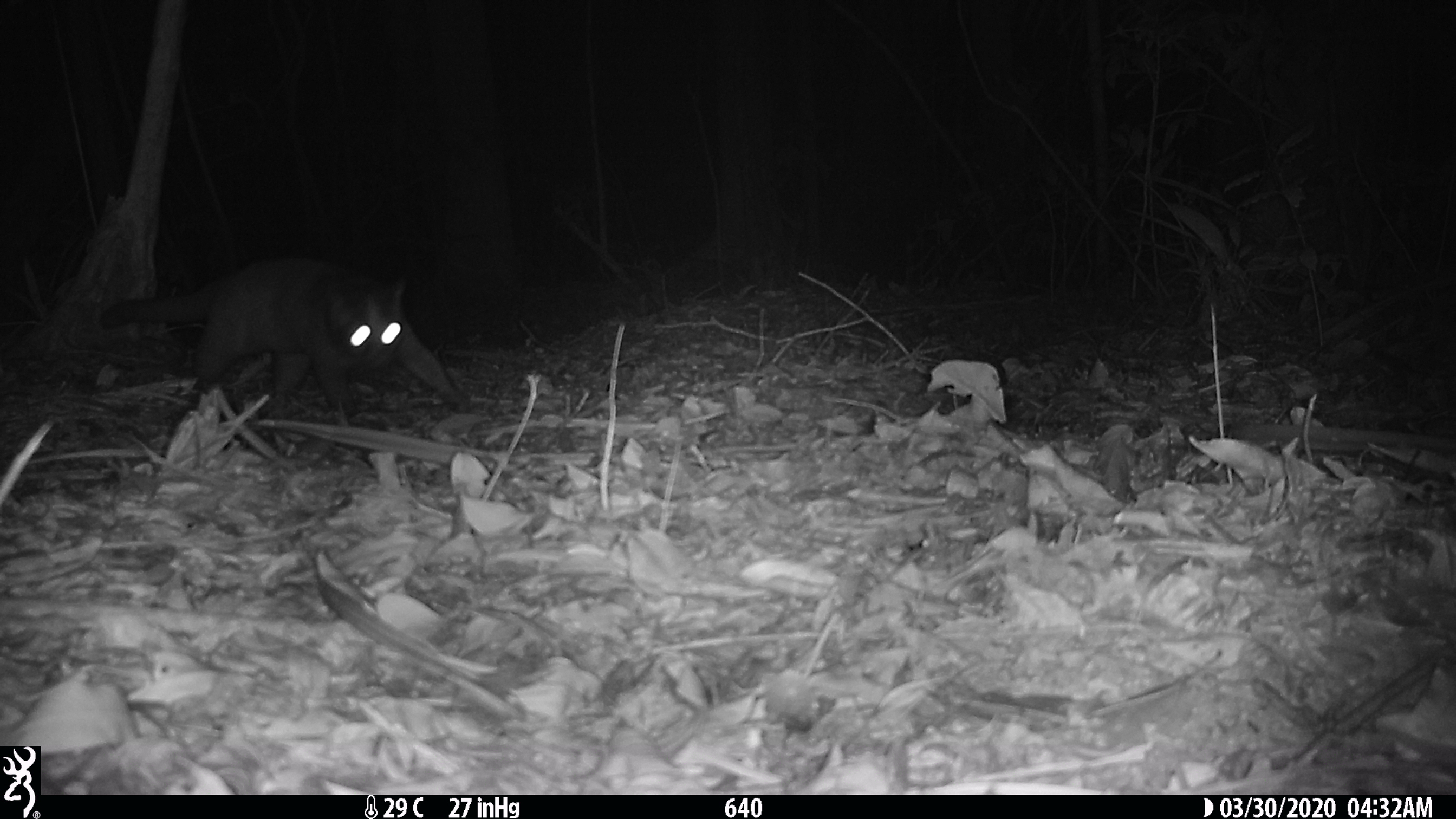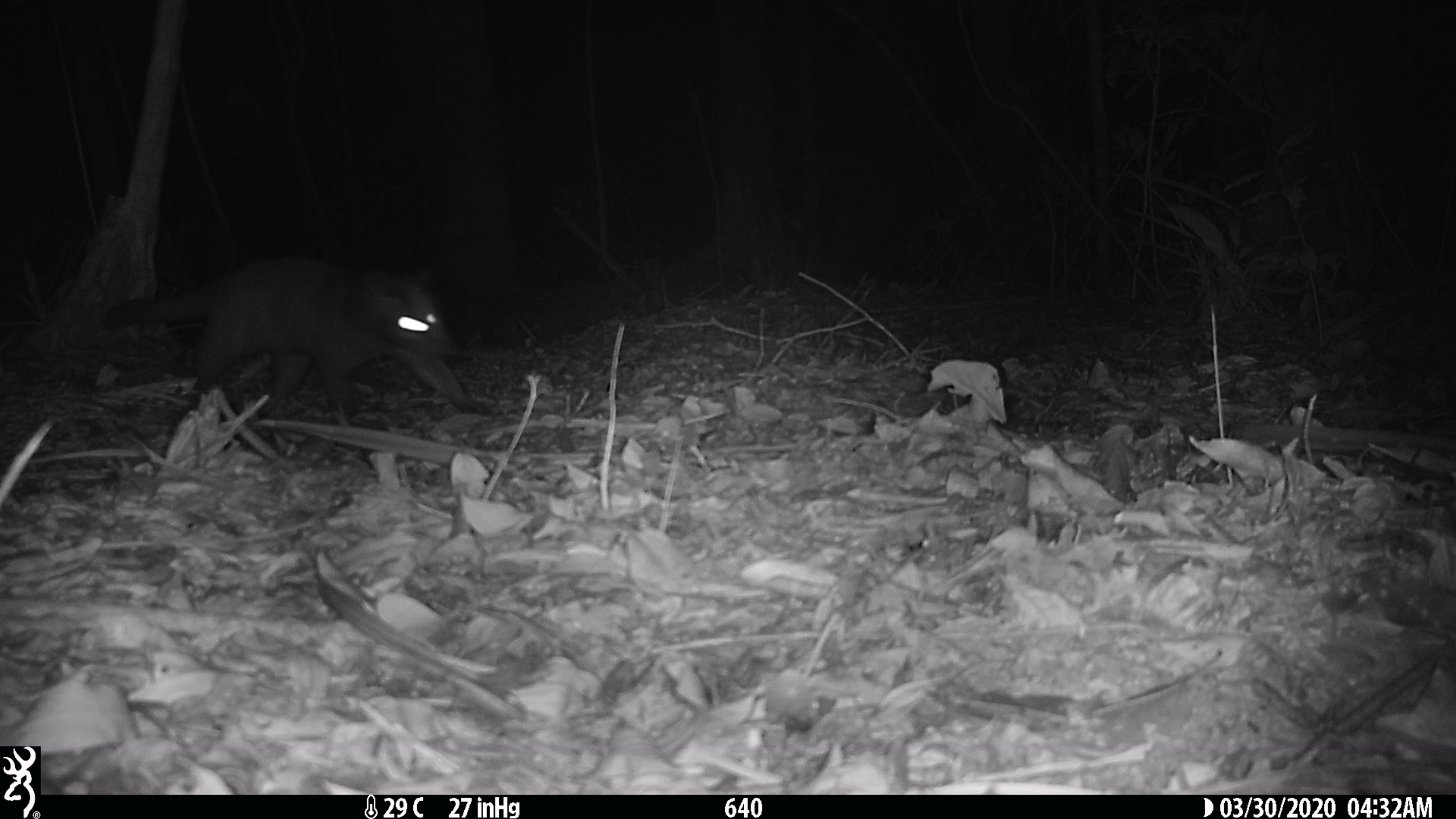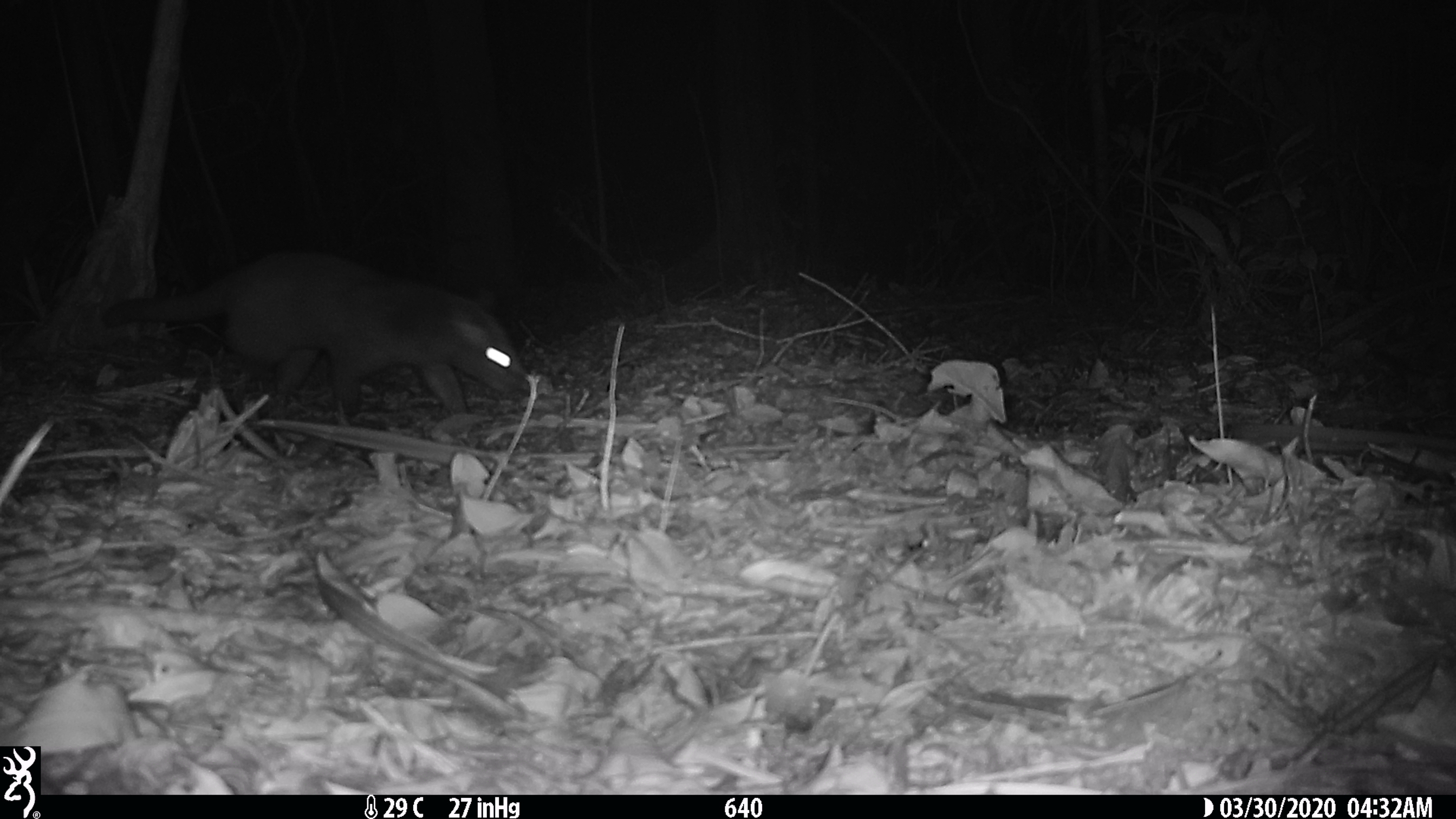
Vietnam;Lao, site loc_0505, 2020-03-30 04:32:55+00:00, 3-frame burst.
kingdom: Animalia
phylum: Chordata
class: Mammalia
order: Carnivora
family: Viverridae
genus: Paguma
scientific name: Paguma larvata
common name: masked palm civet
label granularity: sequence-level